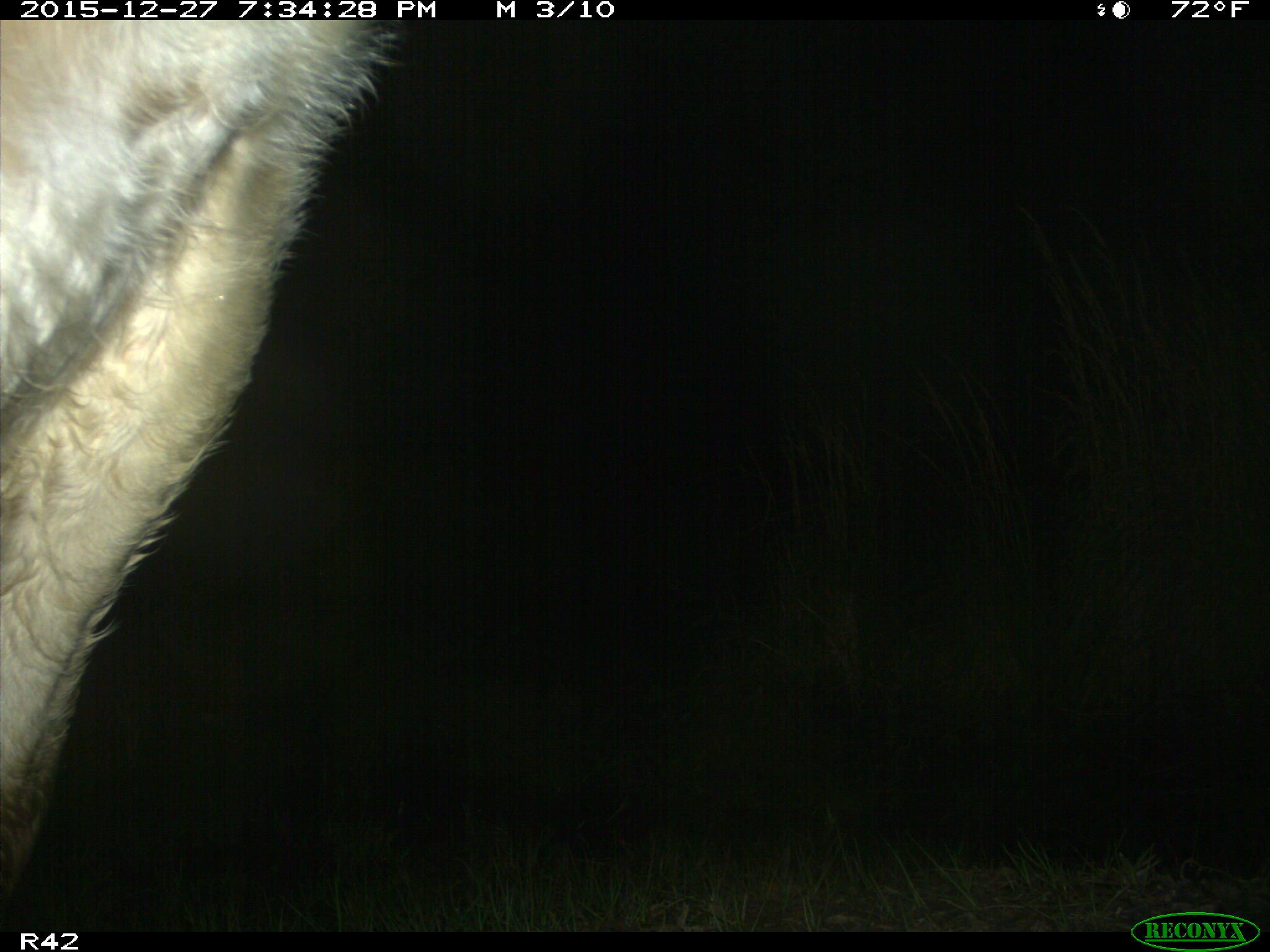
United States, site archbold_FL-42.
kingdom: Animalia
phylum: Chordata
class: Mammalia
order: Artiodactyla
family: Bovidae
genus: Bos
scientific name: Bos taurus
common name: domestic cow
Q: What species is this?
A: Bos taurus (domestic cow).